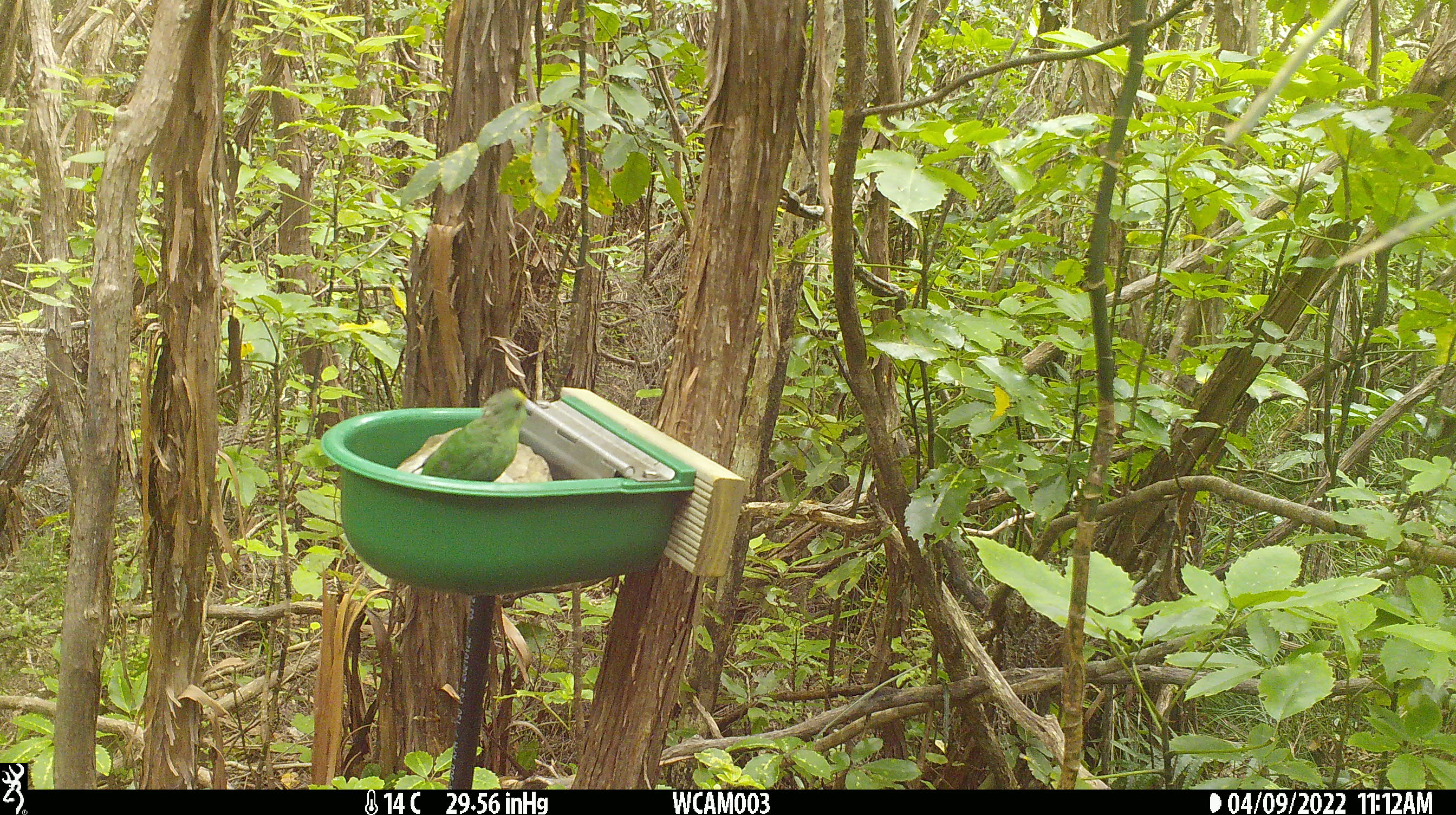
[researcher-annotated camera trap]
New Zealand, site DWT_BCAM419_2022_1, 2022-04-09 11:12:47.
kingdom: Animalia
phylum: Chordata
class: Aves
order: Psittaciformes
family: Psittaculidae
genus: Cyanoramphus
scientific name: Cyanoramphus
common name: parakeet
Parakeet (Cyanoramphus).